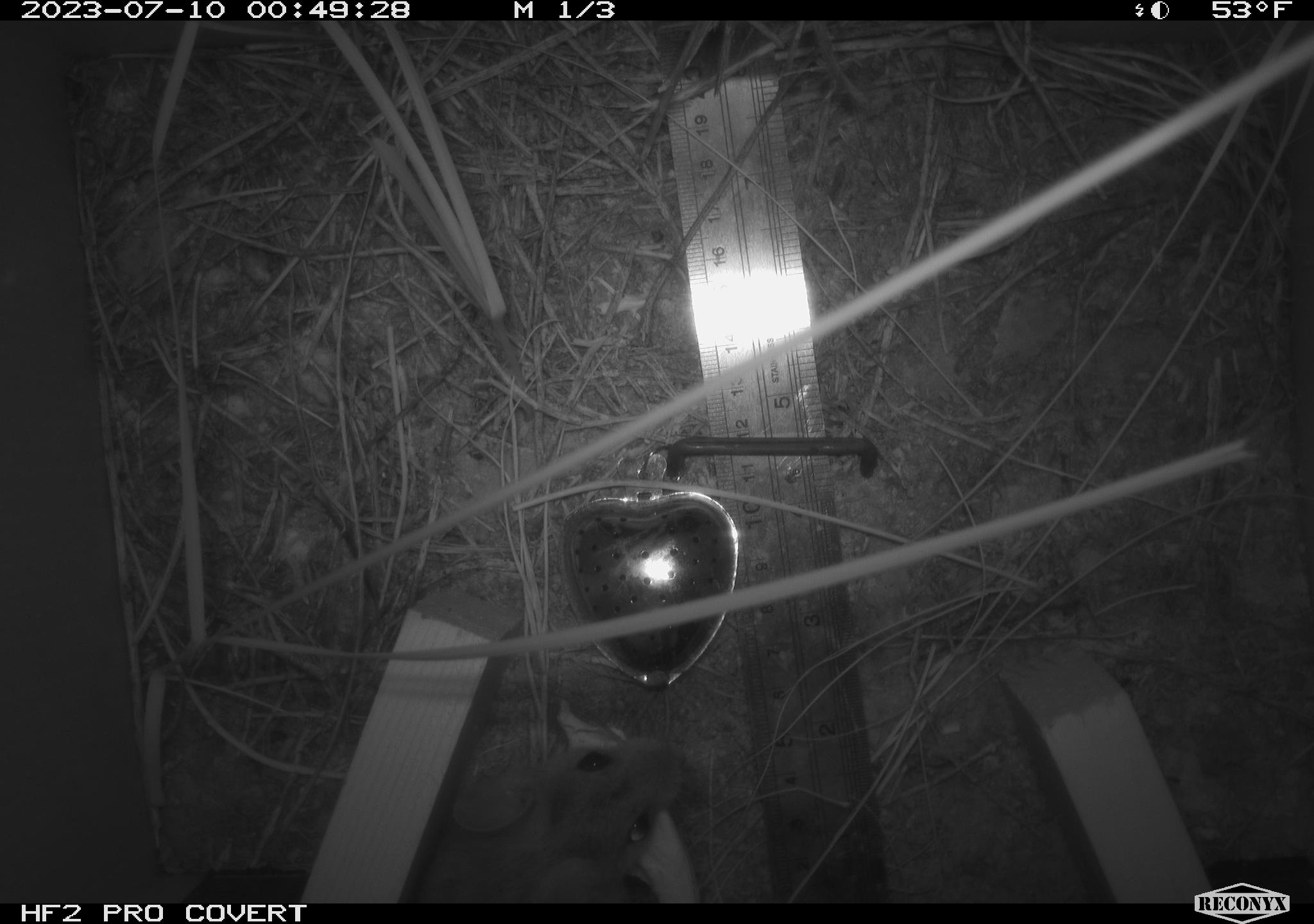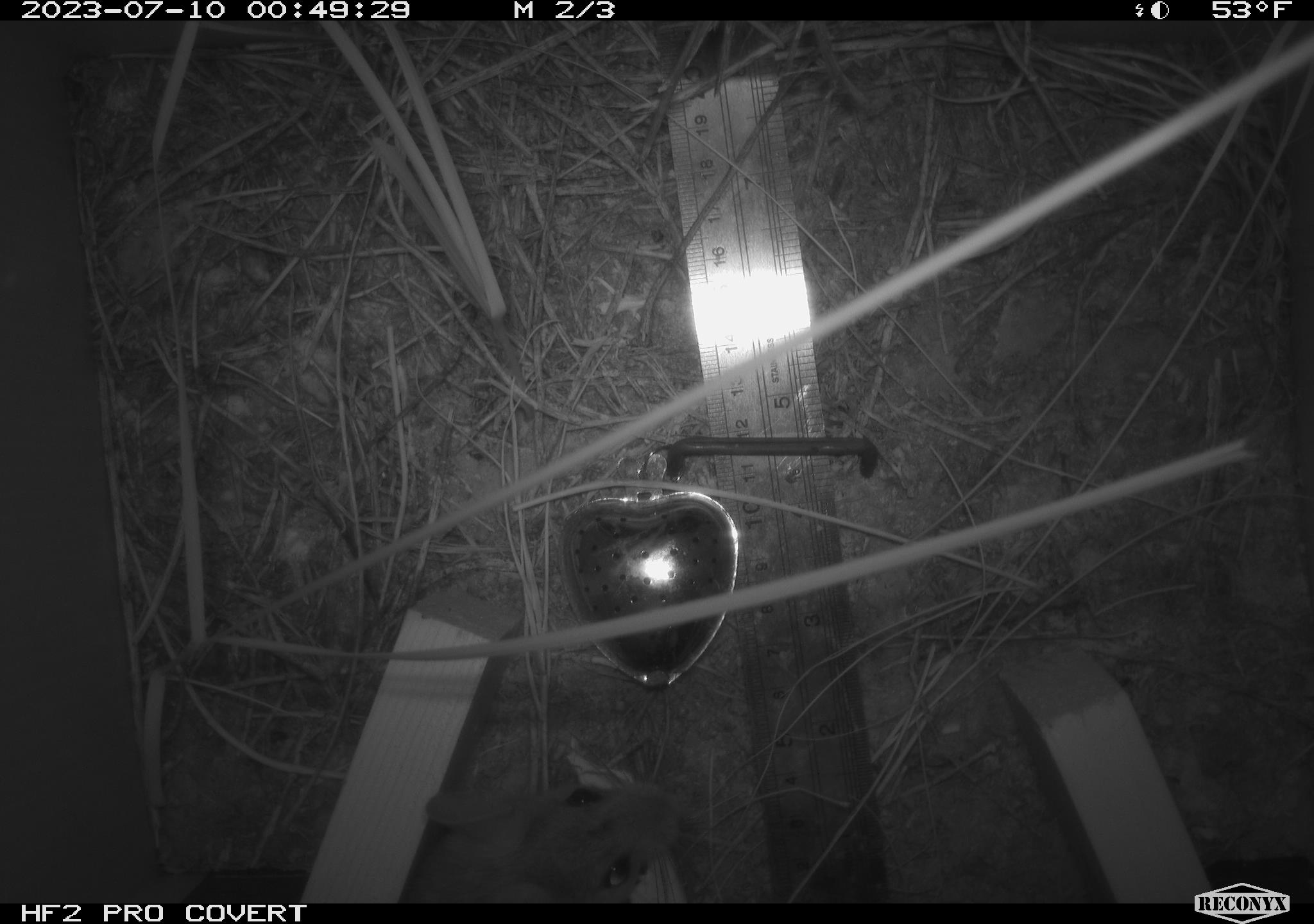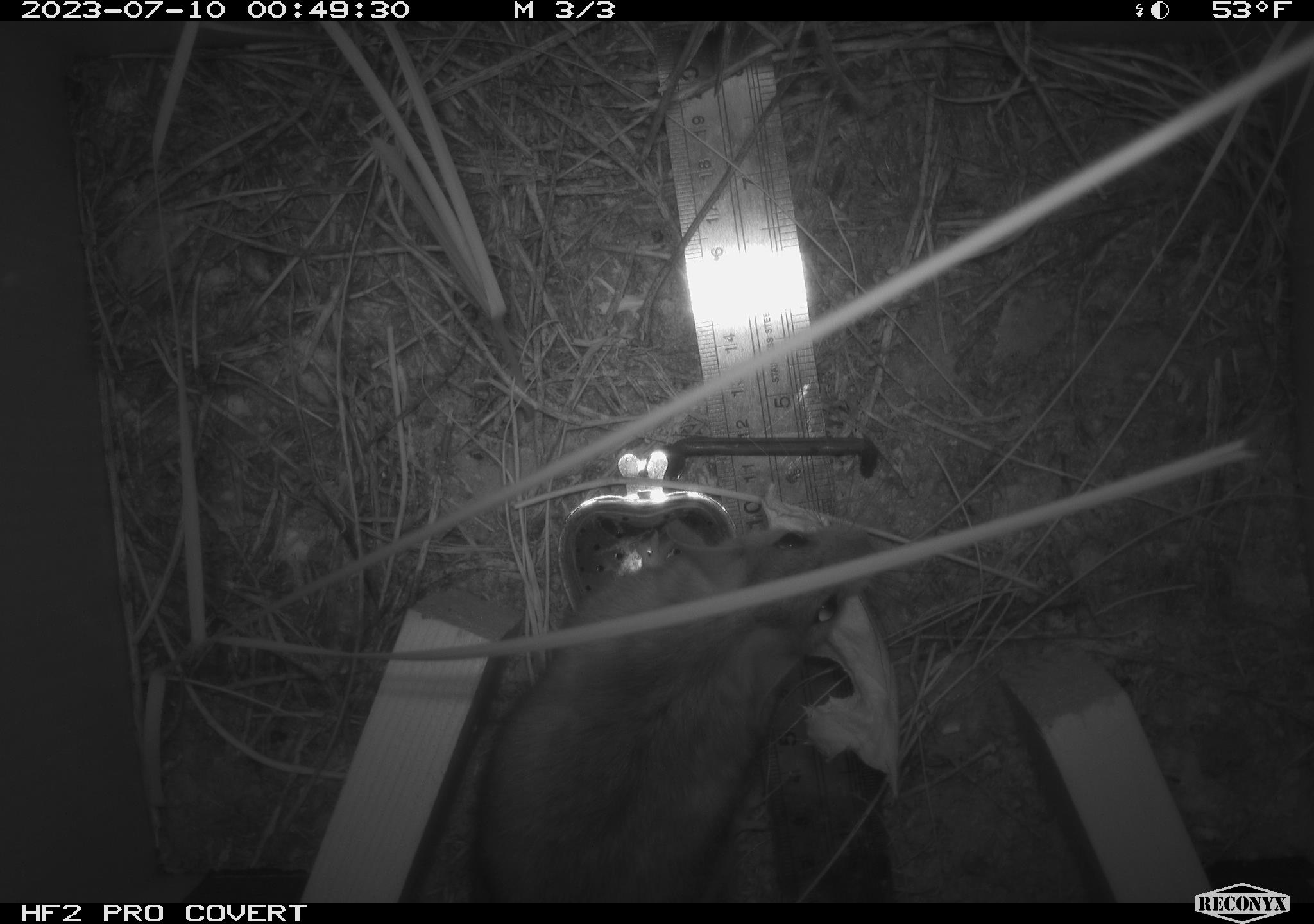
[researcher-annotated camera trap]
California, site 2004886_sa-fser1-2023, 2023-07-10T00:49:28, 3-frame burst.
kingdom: Animalia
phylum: Chordata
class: Mammalia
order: Rodentia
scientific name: Rodentia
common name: mouse species